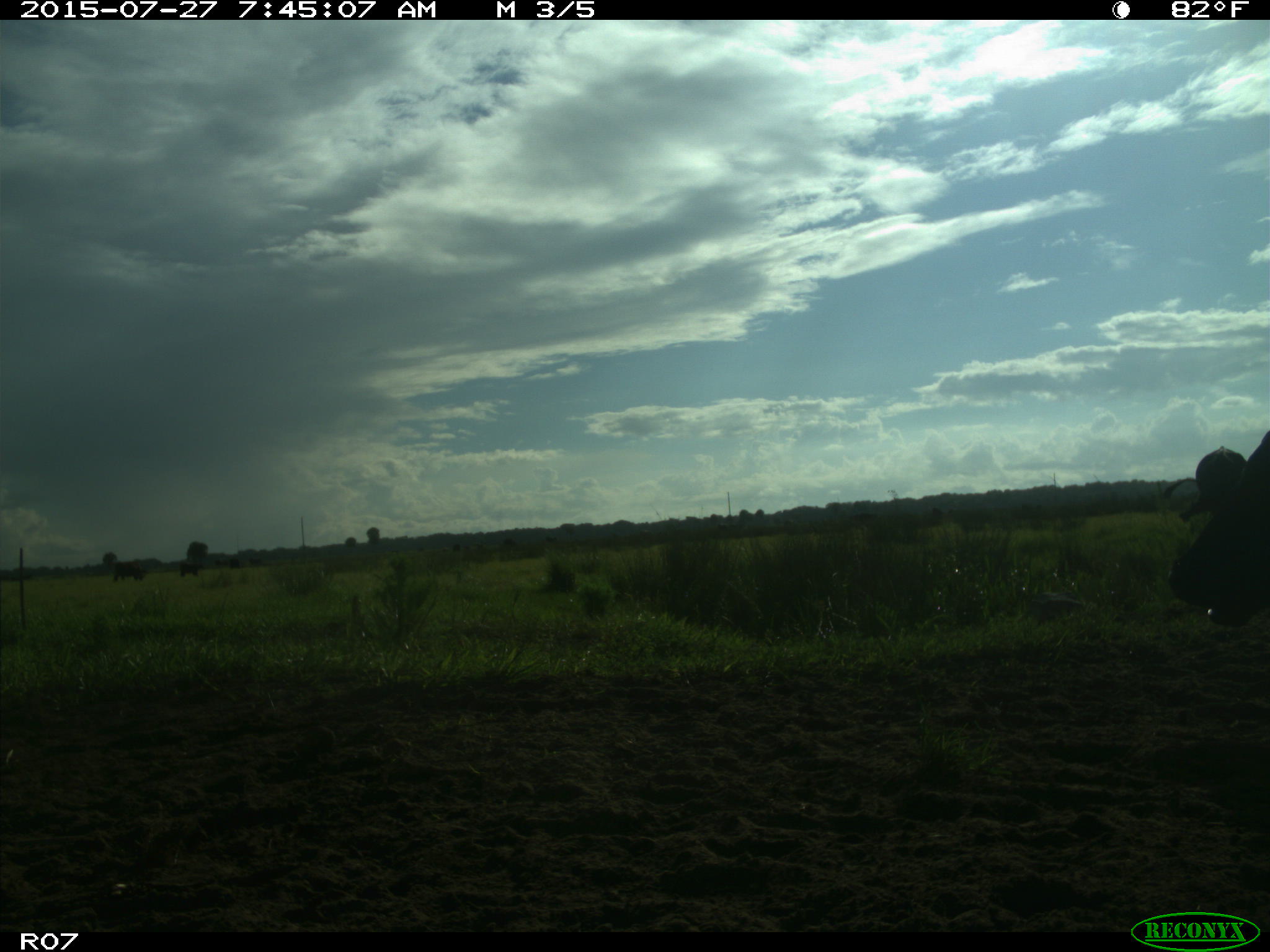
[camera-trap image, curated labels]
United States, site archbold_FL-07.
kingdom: Animalia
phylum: Chordata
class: Mammalia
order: Artiodactyla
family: Bovidae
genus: Bos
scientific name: Bos taurus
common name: domestic cow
Bos taurus (domestic cow).